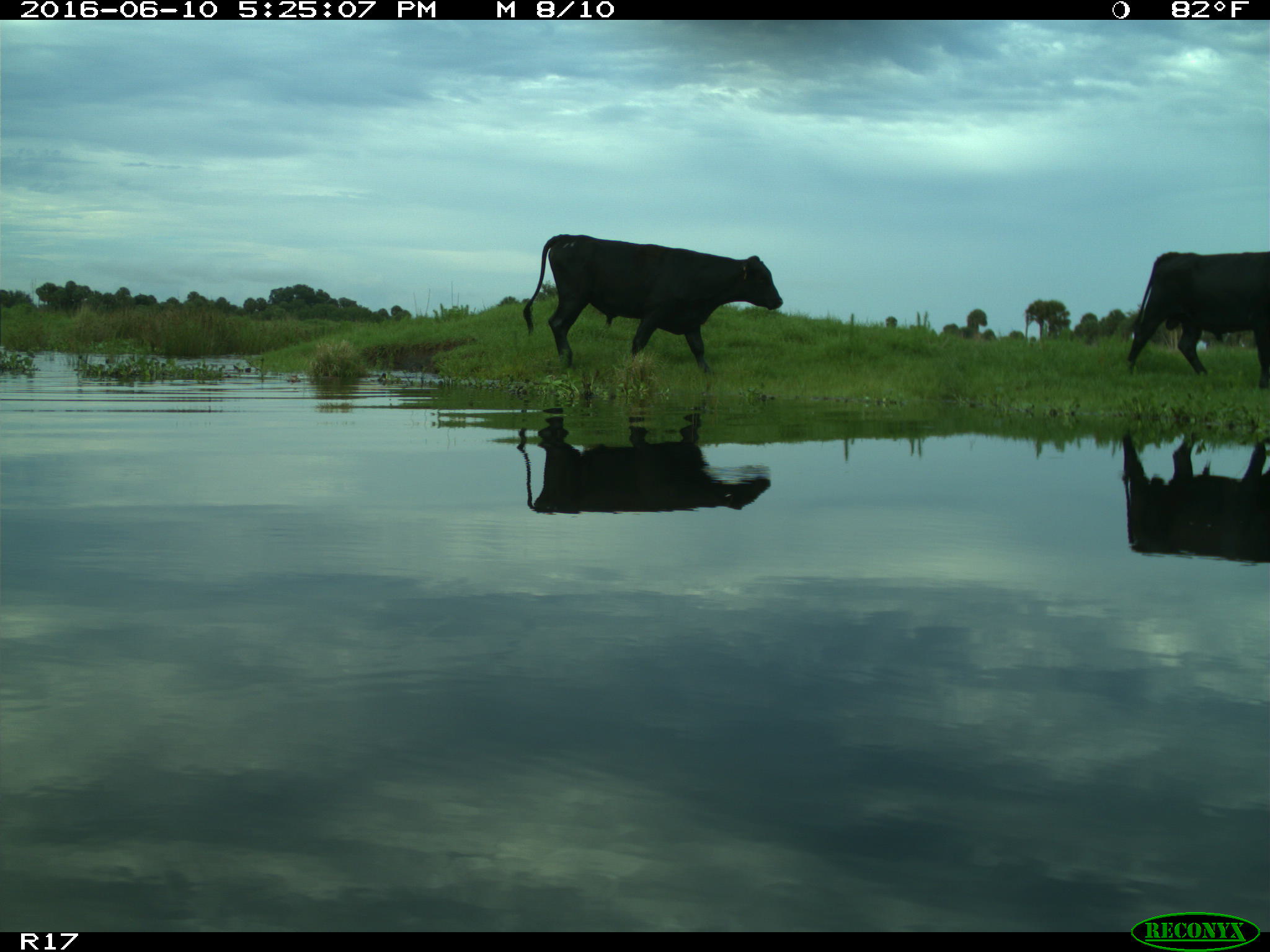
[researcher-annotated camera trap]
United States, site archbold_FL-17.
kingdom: Animalia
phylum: Chordata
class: Mammalia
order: Artiodactyla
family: Bovidae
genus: Bos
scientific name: Bos taurus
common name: domestic cow